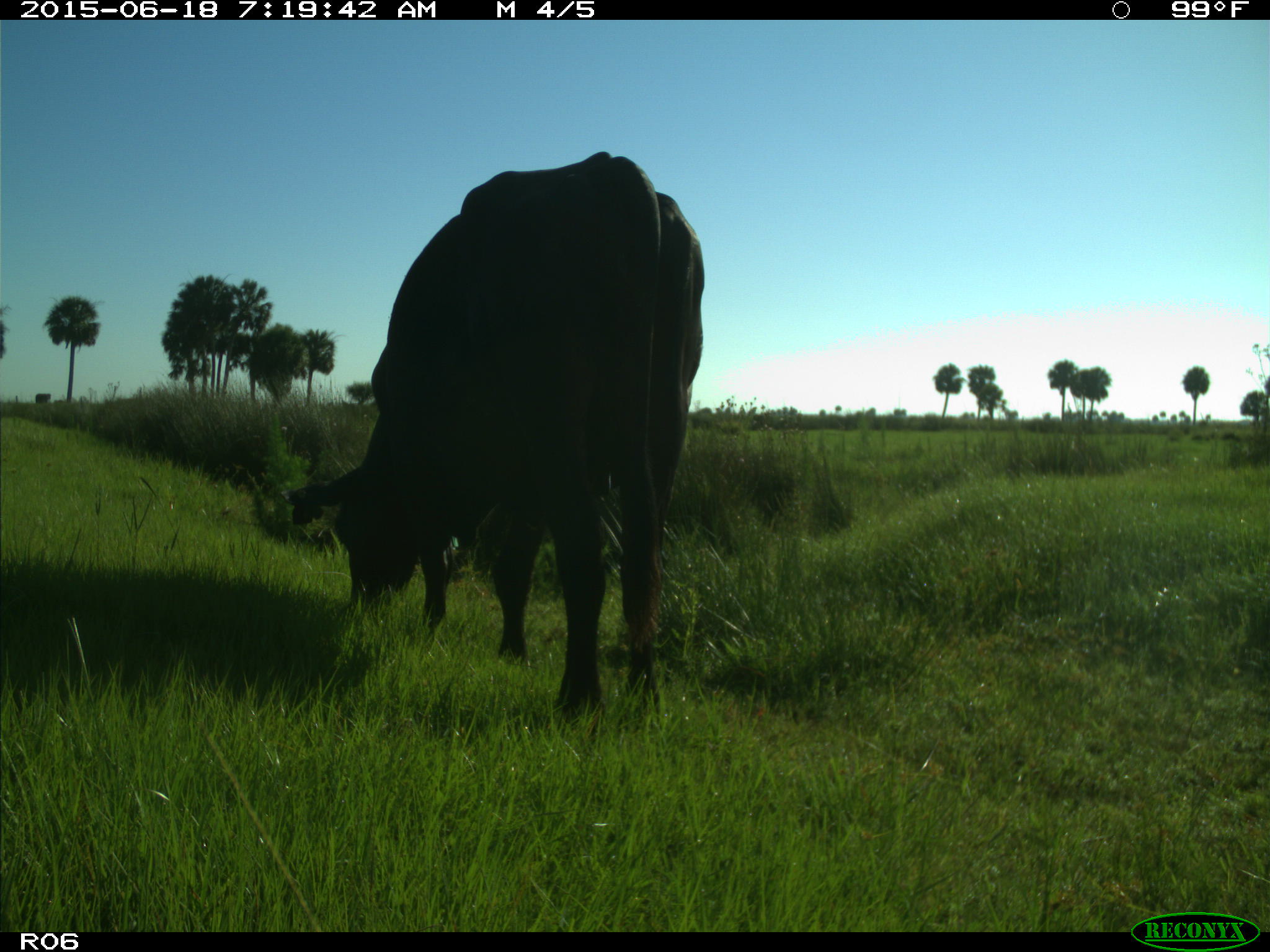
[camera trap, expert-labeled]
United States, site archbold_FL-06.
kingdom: Animalia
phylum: Chordata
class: Mammalia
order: Artiodactyla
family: Bovidae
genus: Bos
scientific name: Bos taurus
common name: domestic cow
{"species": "Bos taurus (domestic cow)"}